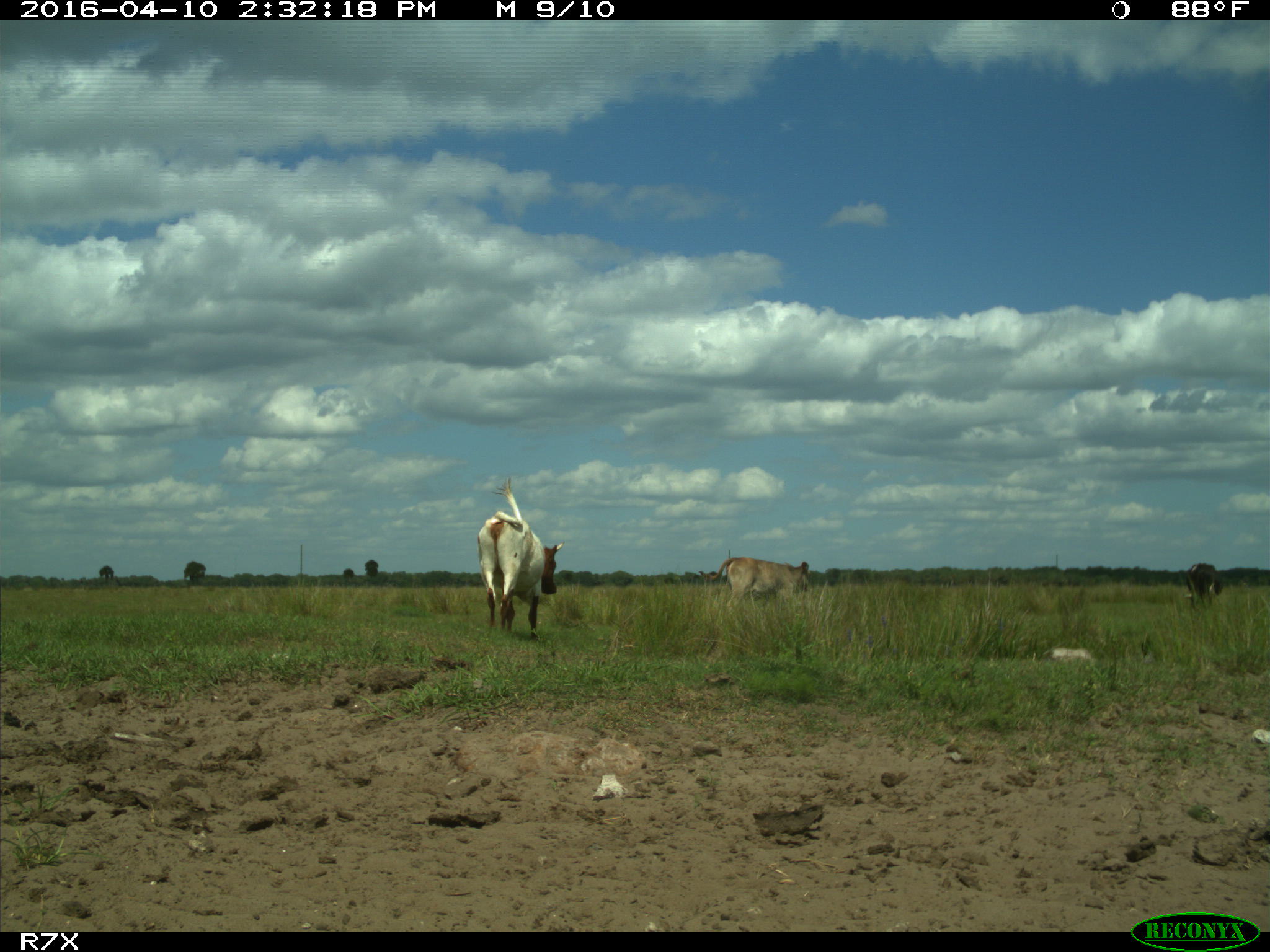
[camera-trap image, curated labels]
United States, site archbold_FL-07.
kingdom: Animalia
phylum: Chordata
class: Mammalia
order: Artiodactyla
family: Bovidae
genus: Bos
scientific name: Bos taurus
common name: domestic cow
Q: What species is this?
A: Bos taurus (domestic cow).